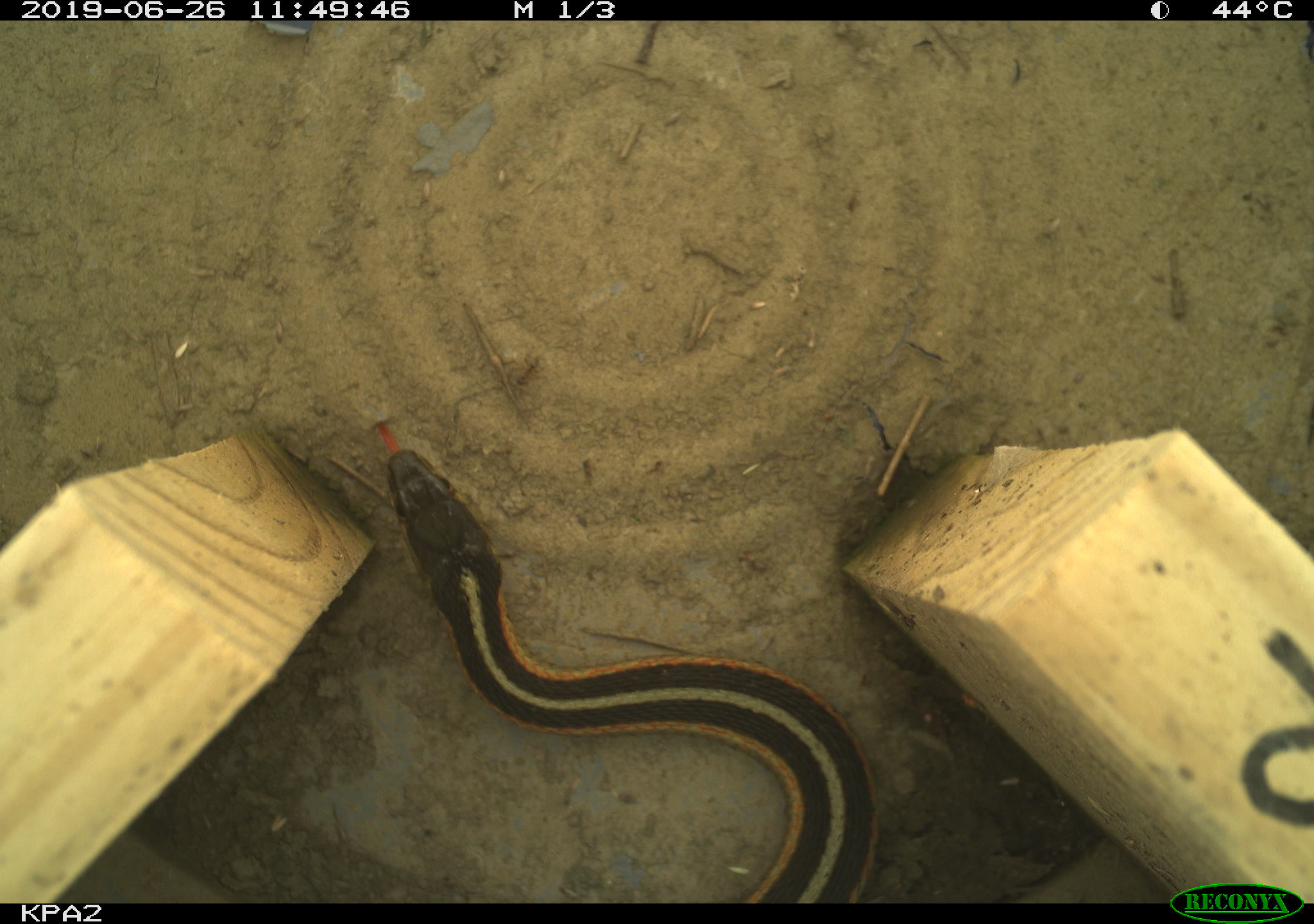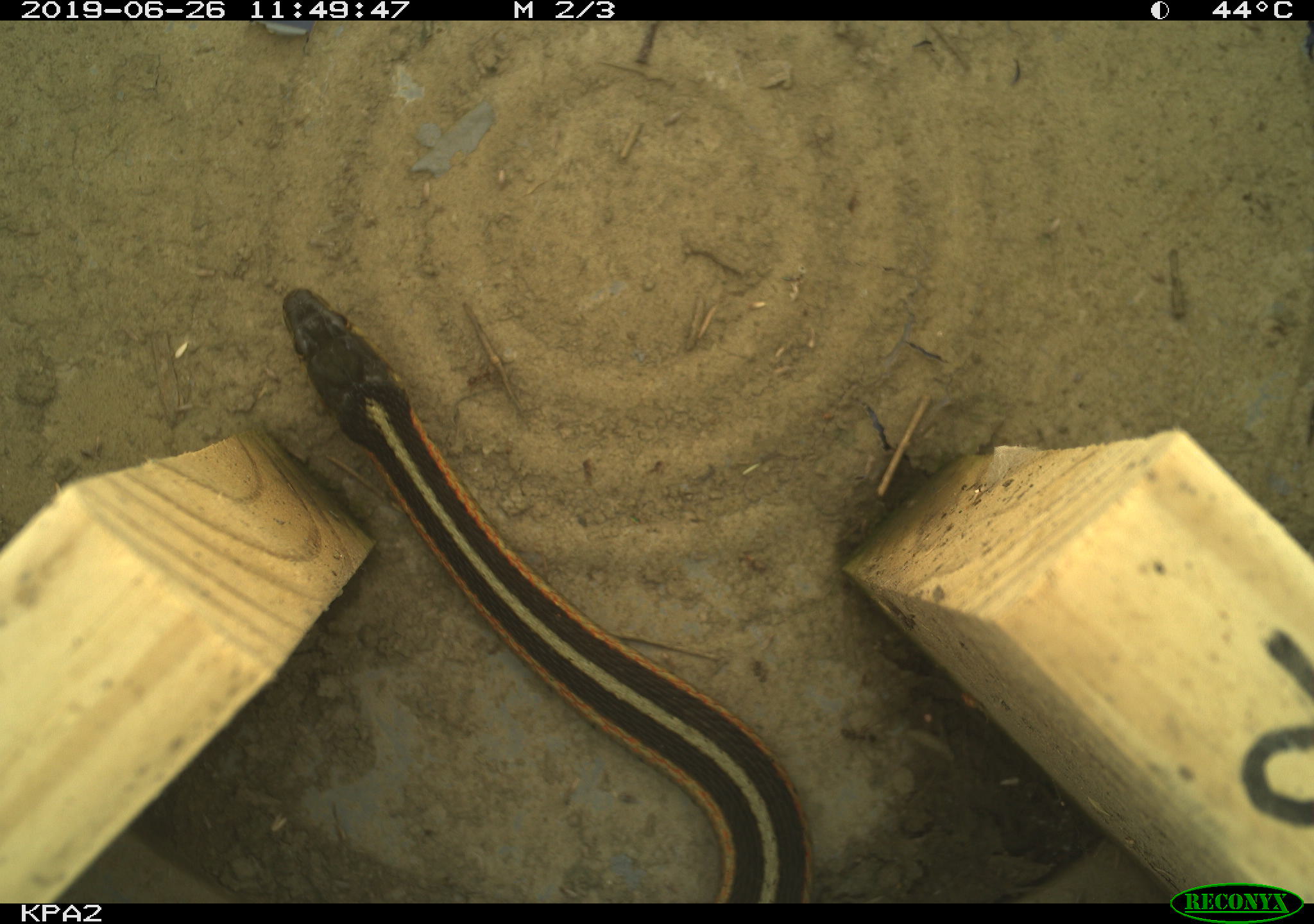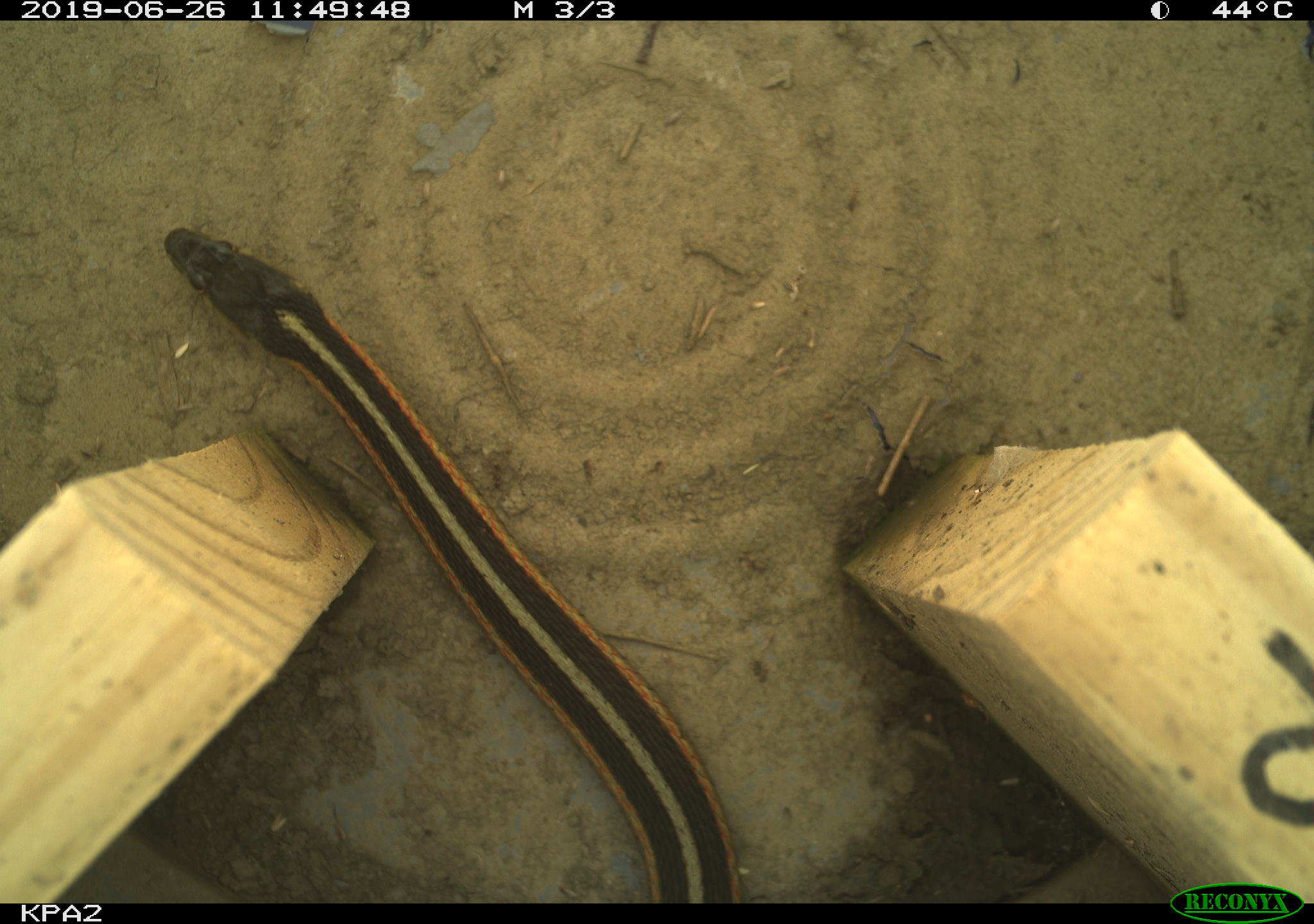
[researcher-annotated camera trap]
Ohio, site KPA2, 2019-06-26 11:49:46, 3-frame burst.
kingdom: Animalia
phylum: Chordata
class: Reptilia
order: Squamata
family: Colubridae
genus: Thamnophis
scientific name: Thamnophis sirtalis sirtalis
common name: eastern gartersnake